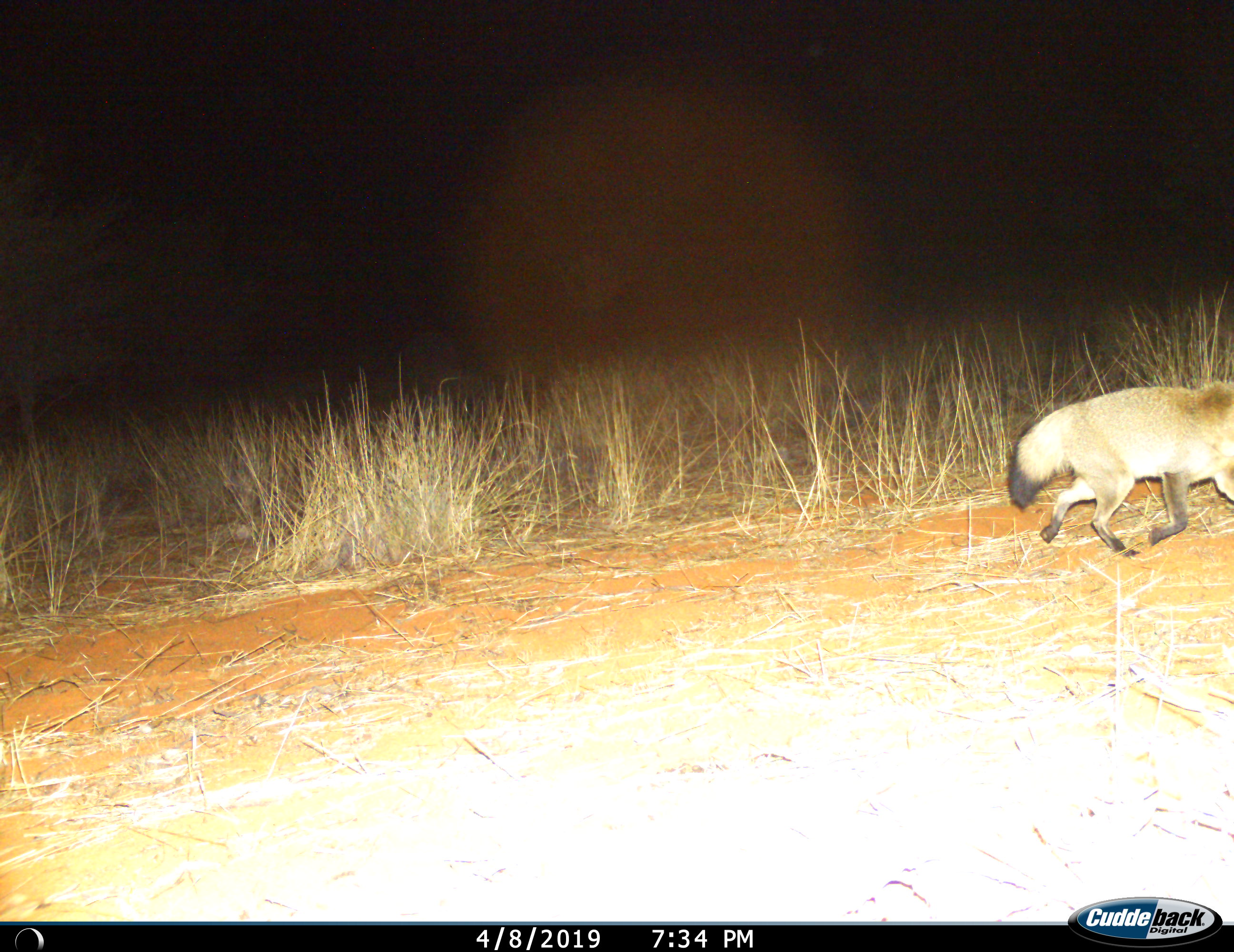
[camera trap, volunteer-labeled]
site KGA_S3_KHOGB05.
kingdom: Animalia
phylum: Chordata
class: Mammalia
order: Carnivora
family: Canidae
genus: Otocyon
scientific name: Otocyon megalotis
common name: bat-eared fox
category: foxbateared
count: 1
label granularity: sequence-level